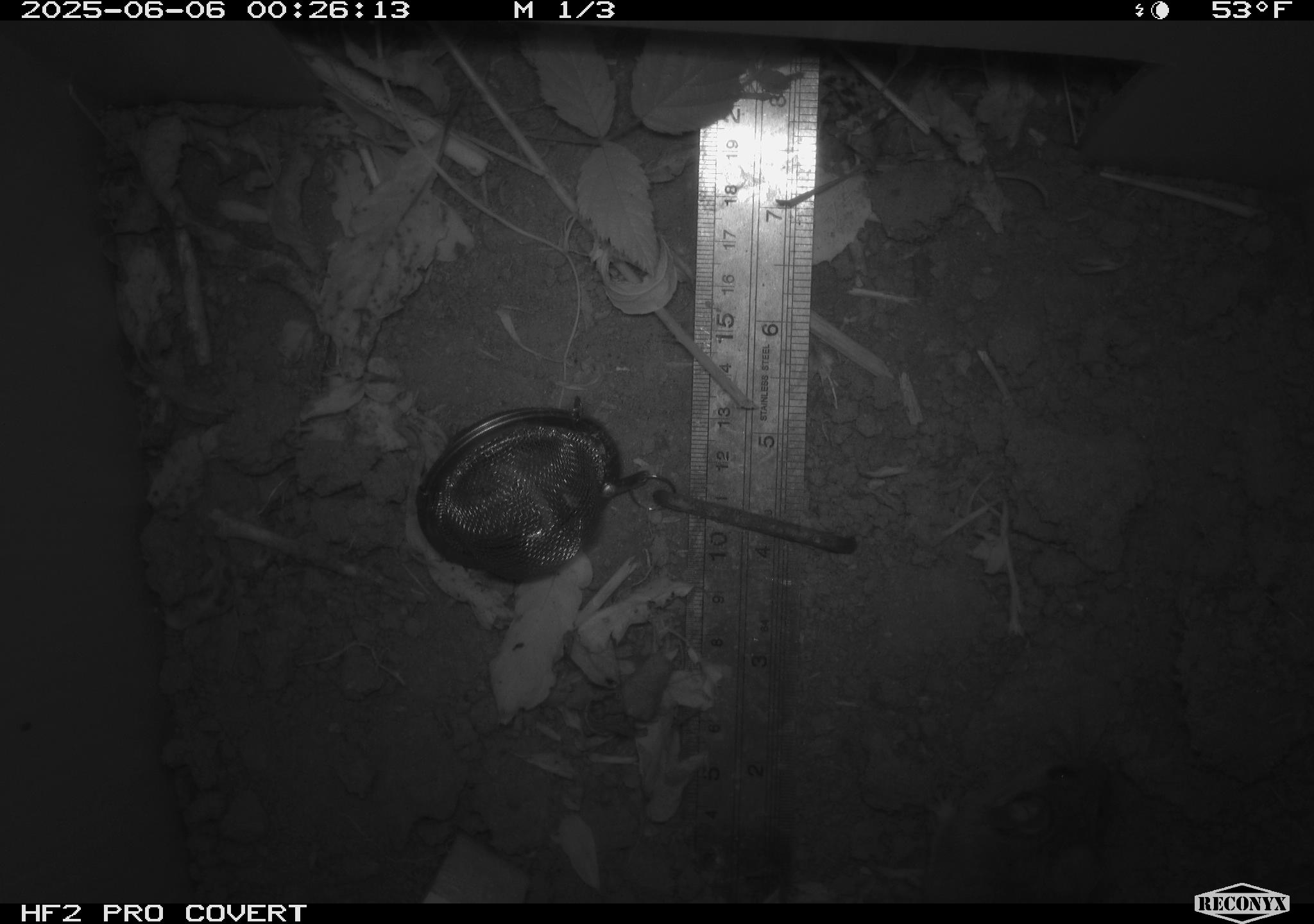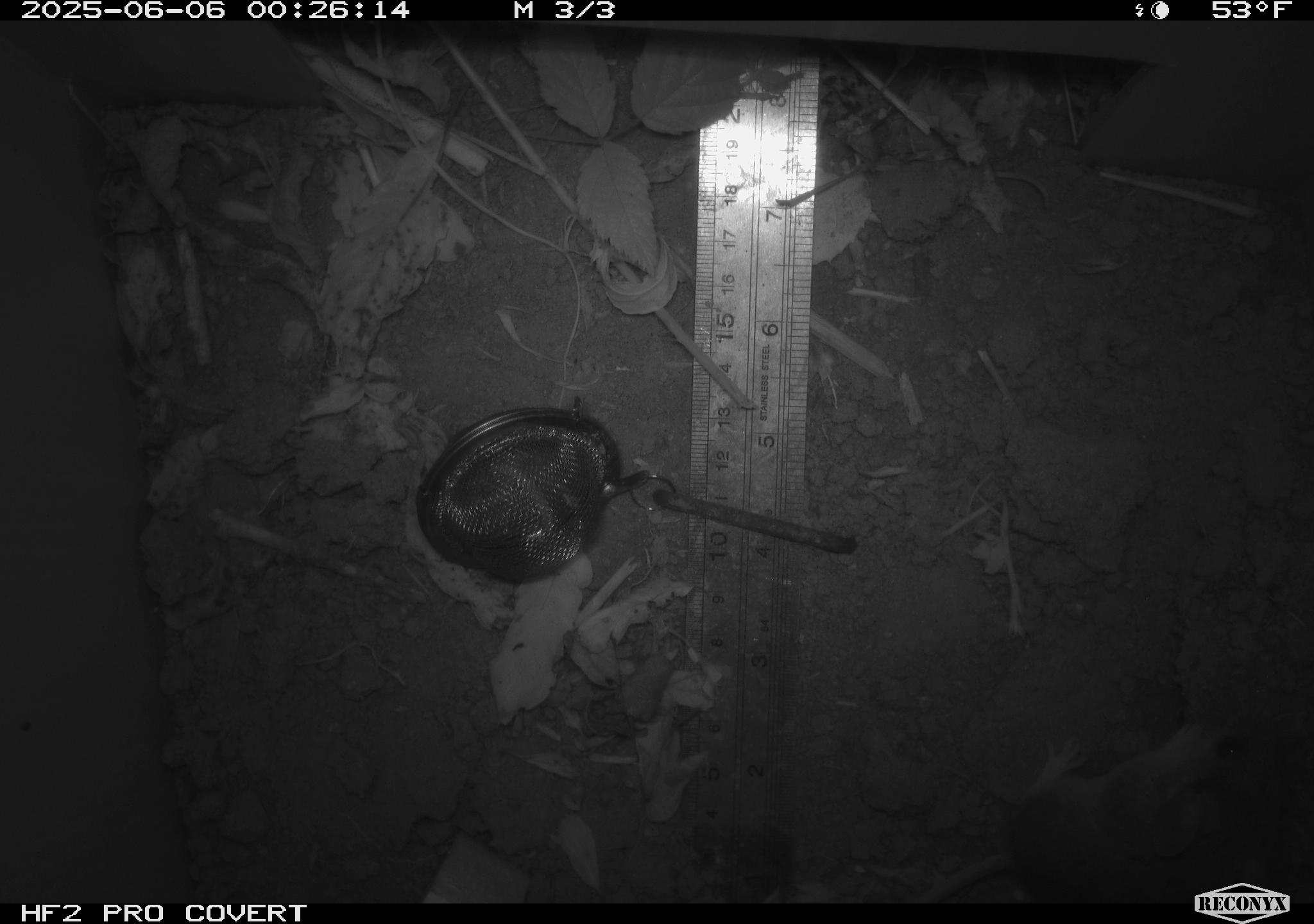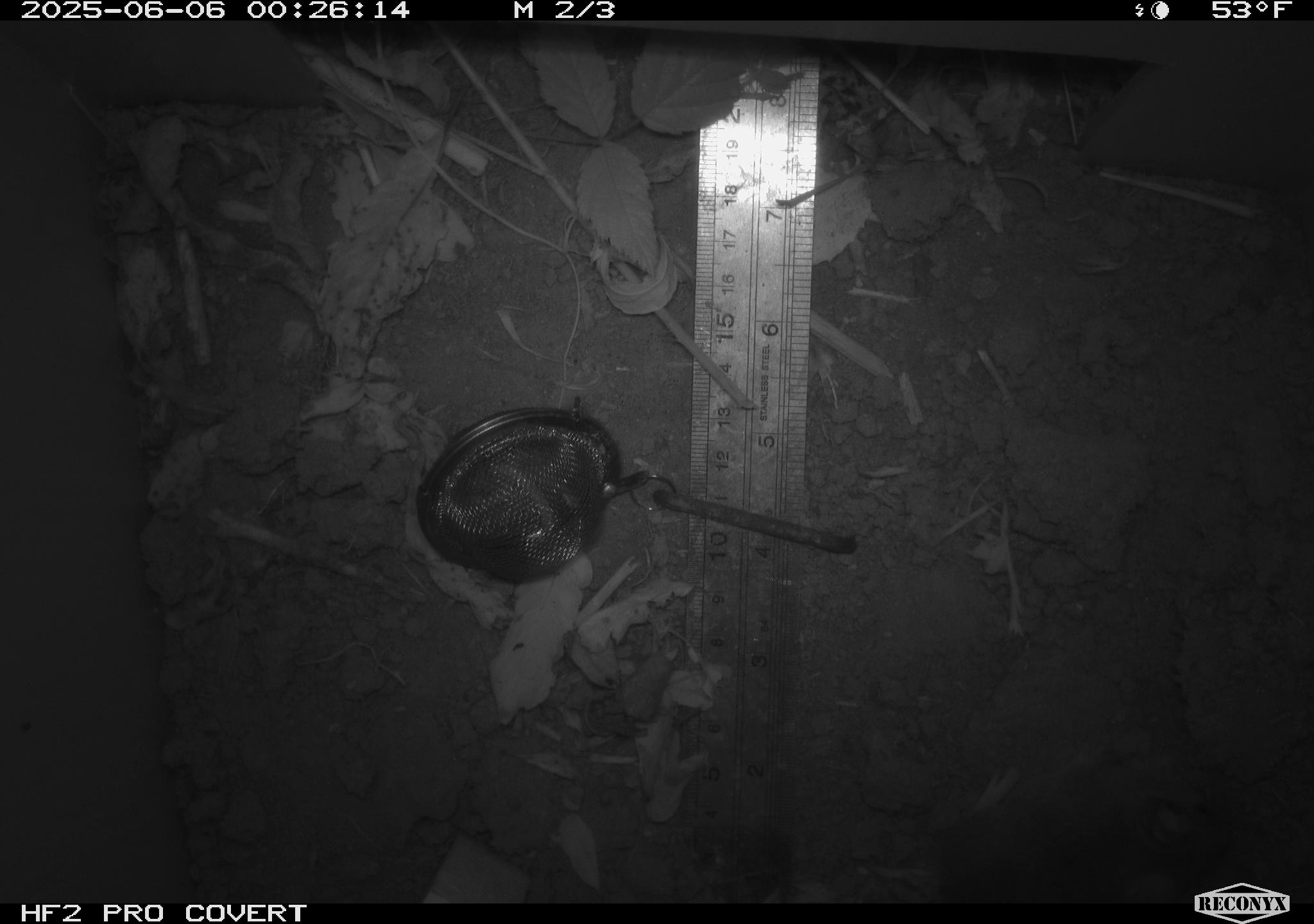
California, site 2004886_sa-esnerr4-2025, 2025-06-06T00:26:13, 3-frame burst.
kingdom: Animalia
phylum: Chordata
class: Mammalia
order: Rodentia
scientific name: Rodentia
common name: rodent